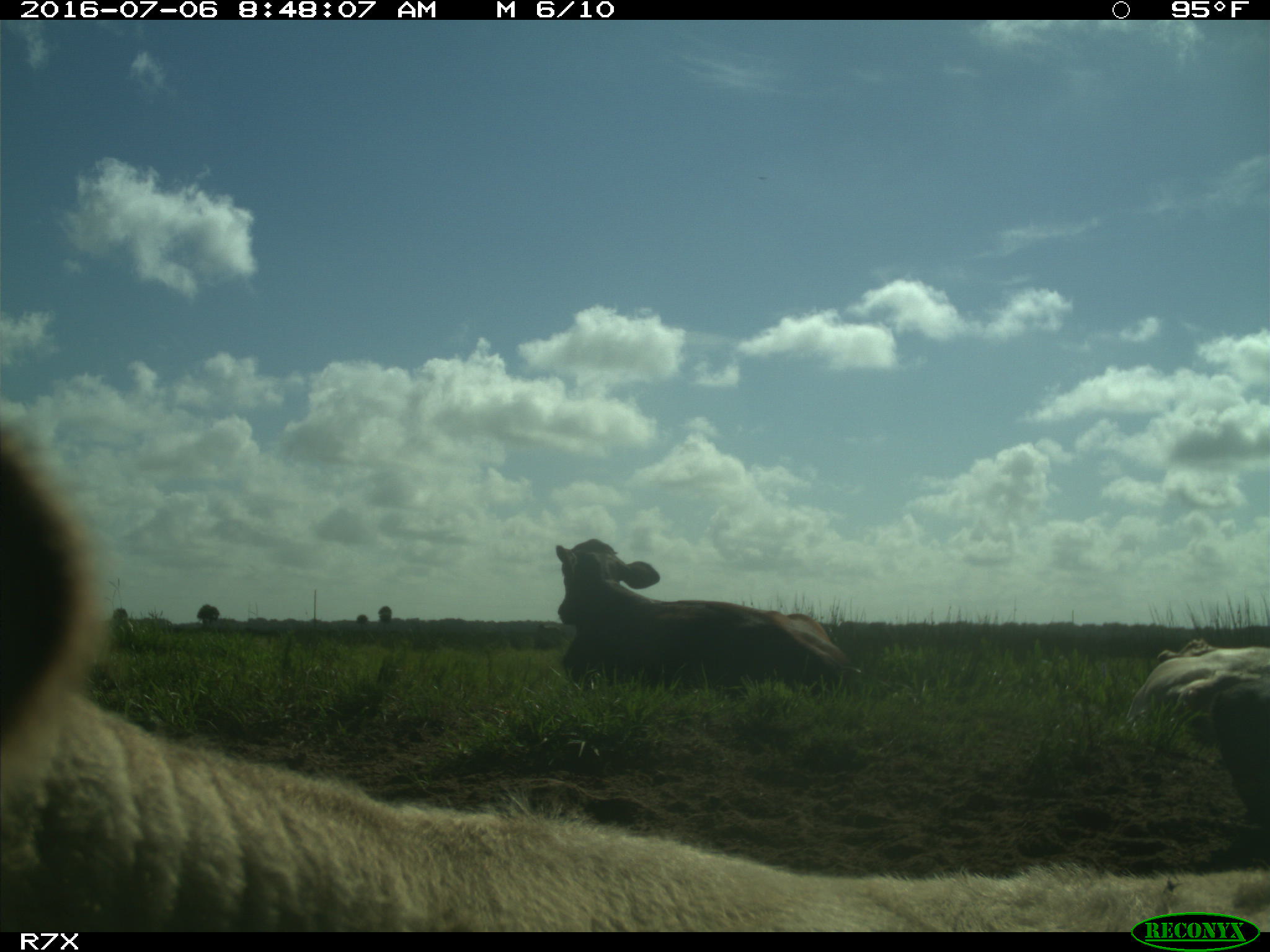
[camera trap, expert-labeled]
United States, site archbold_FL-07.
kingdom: Animalia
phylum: Chordata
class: Mammalia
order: Artiodactyla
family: Bovidae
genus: Bos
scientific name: Bos taurus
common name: domestic cow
Bos taurus (domestic cow).